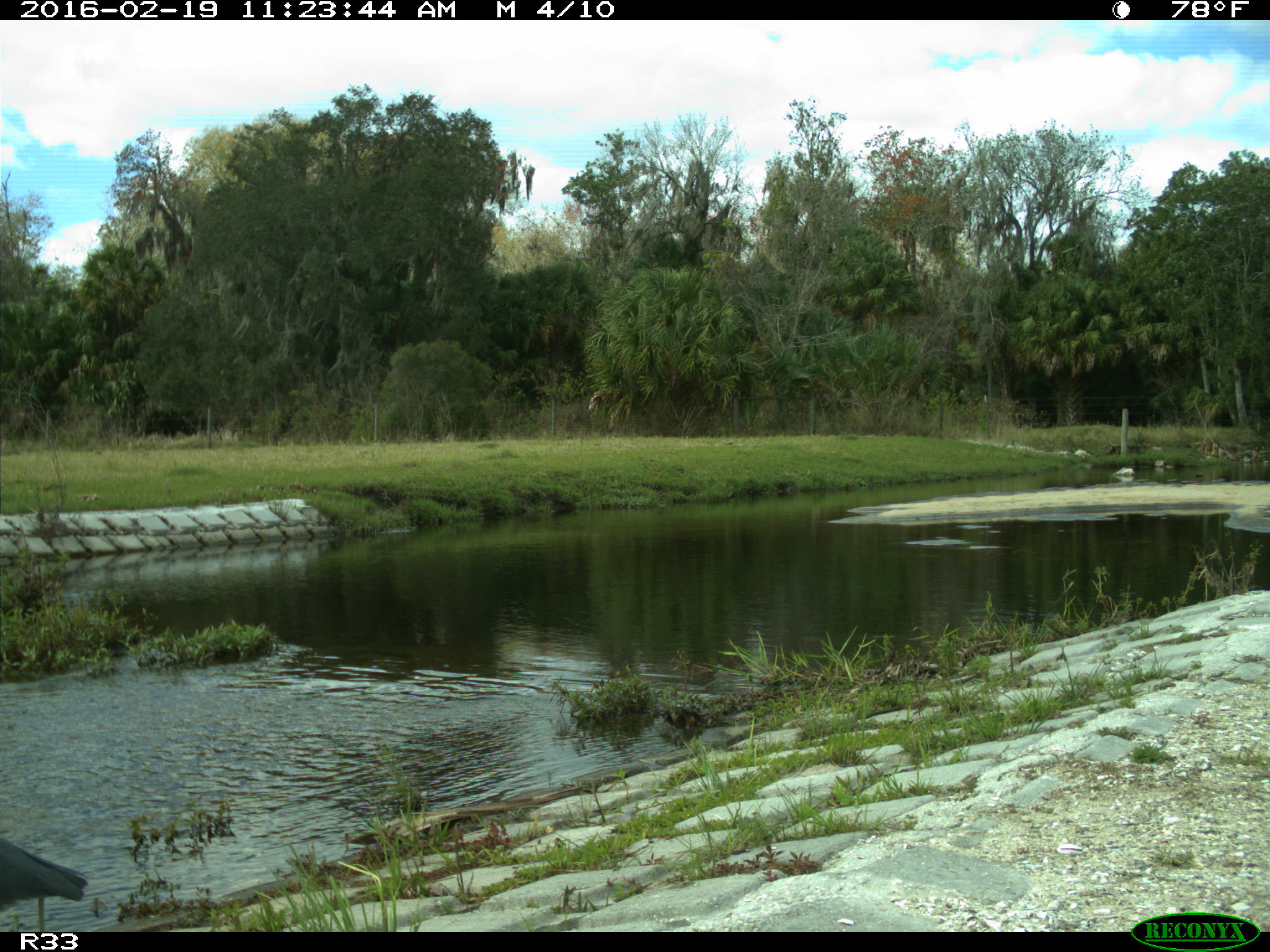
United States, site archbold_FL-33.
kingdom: Animalia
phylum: Chordata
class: Aves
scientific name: Aves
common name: birds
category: unidentified bird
Unidentified bird (birds) (Aves).